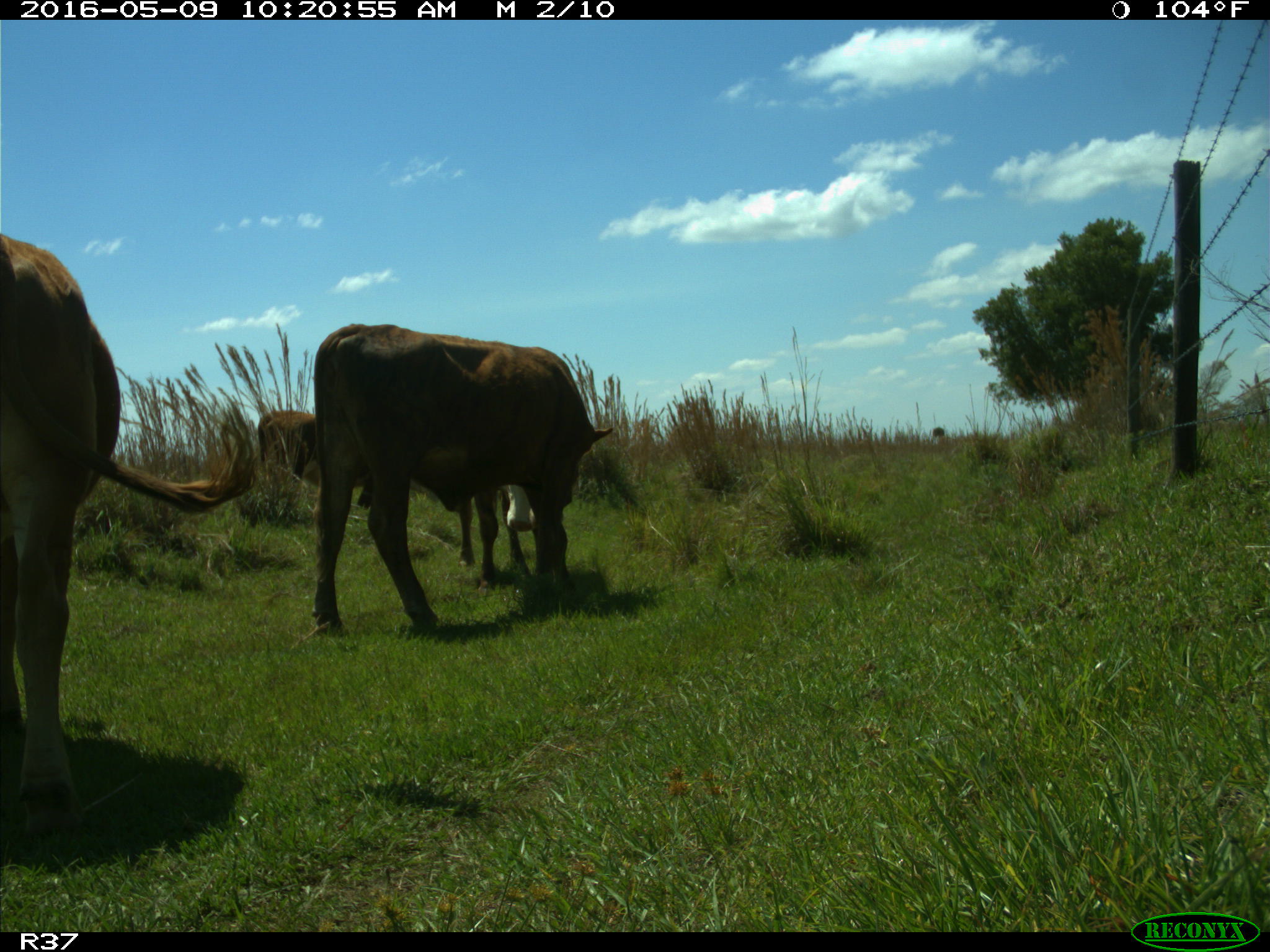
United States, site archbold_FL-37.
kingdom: Animalia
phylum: Chordata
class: Mammalia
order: Artiodactyla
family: Bovidae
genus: Bos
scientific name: Bos taurus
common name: domestic cow